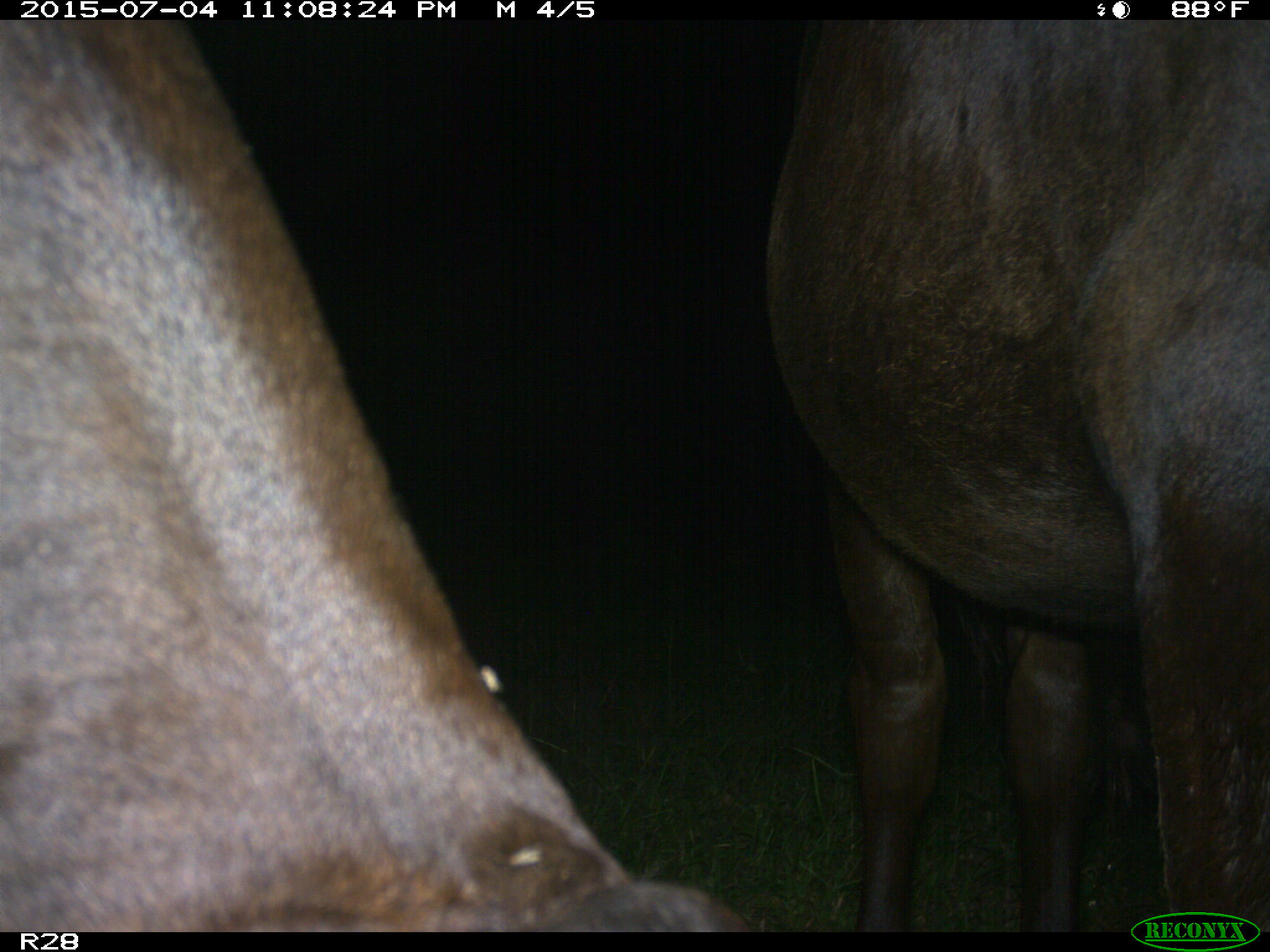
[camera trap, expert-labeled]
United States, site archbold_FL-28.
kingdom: Animalia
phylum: Chordata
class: Mammalia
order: Artiodactyla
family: Bovidae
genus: Bos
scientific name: Bos taurus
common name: domestic cow